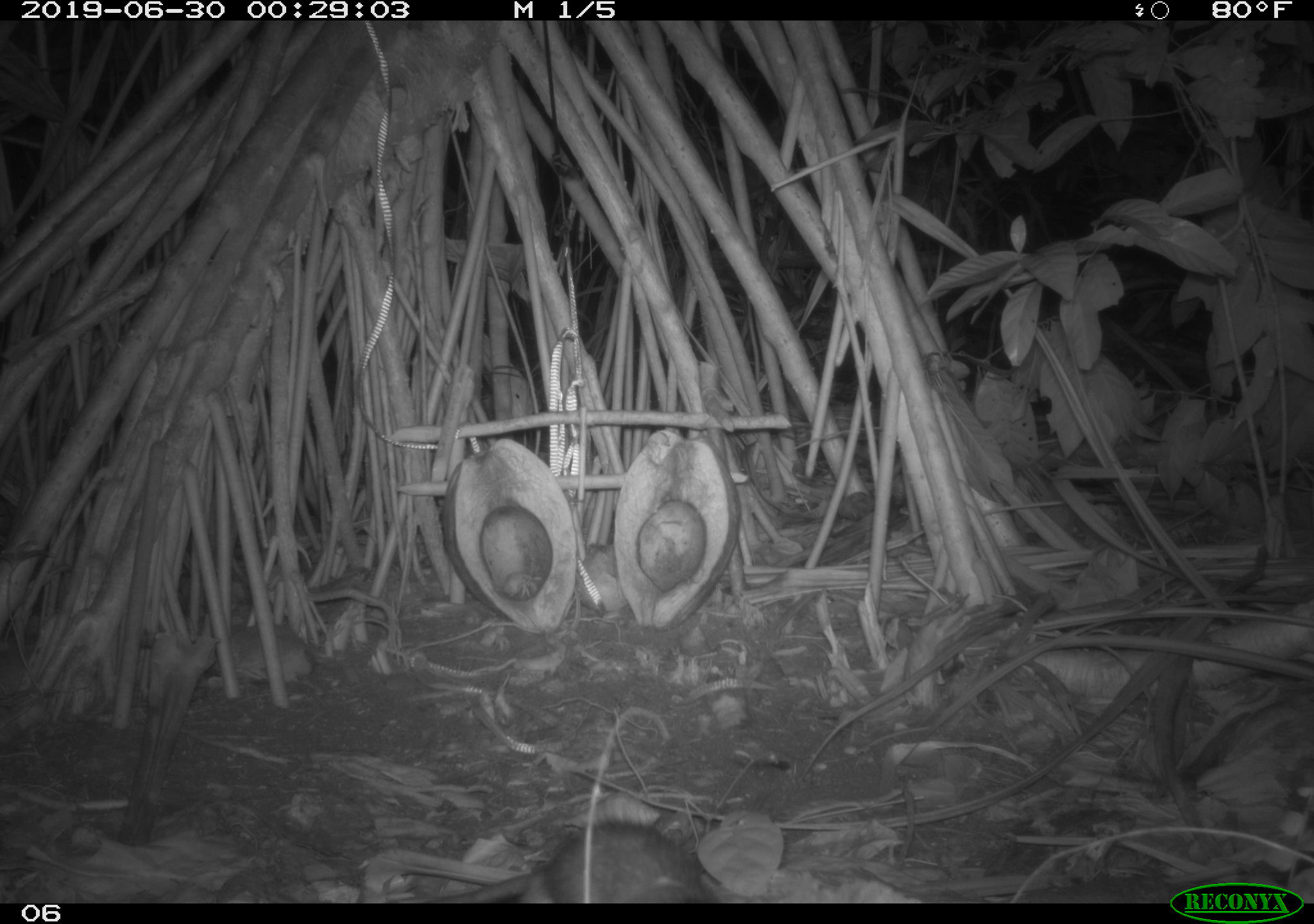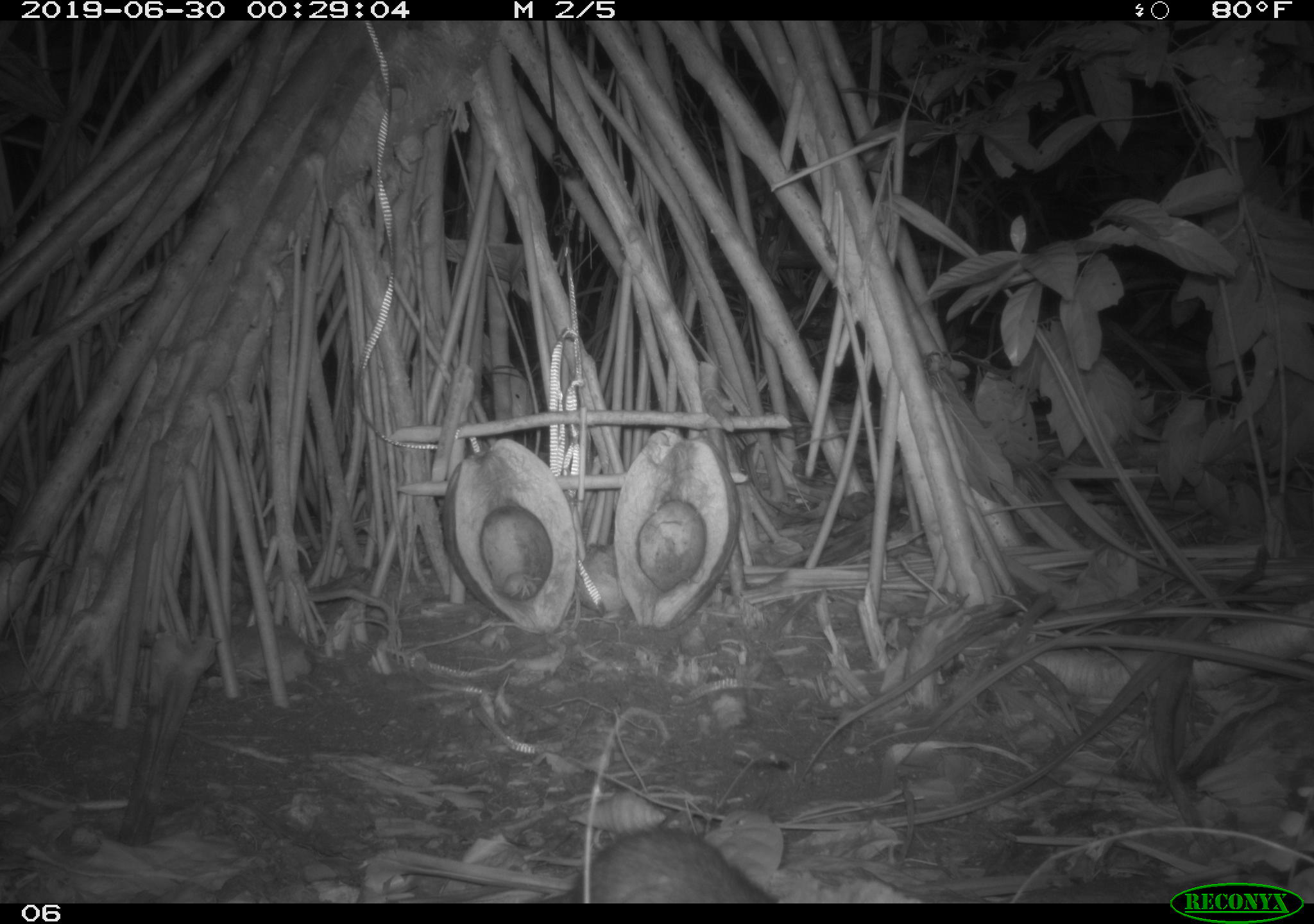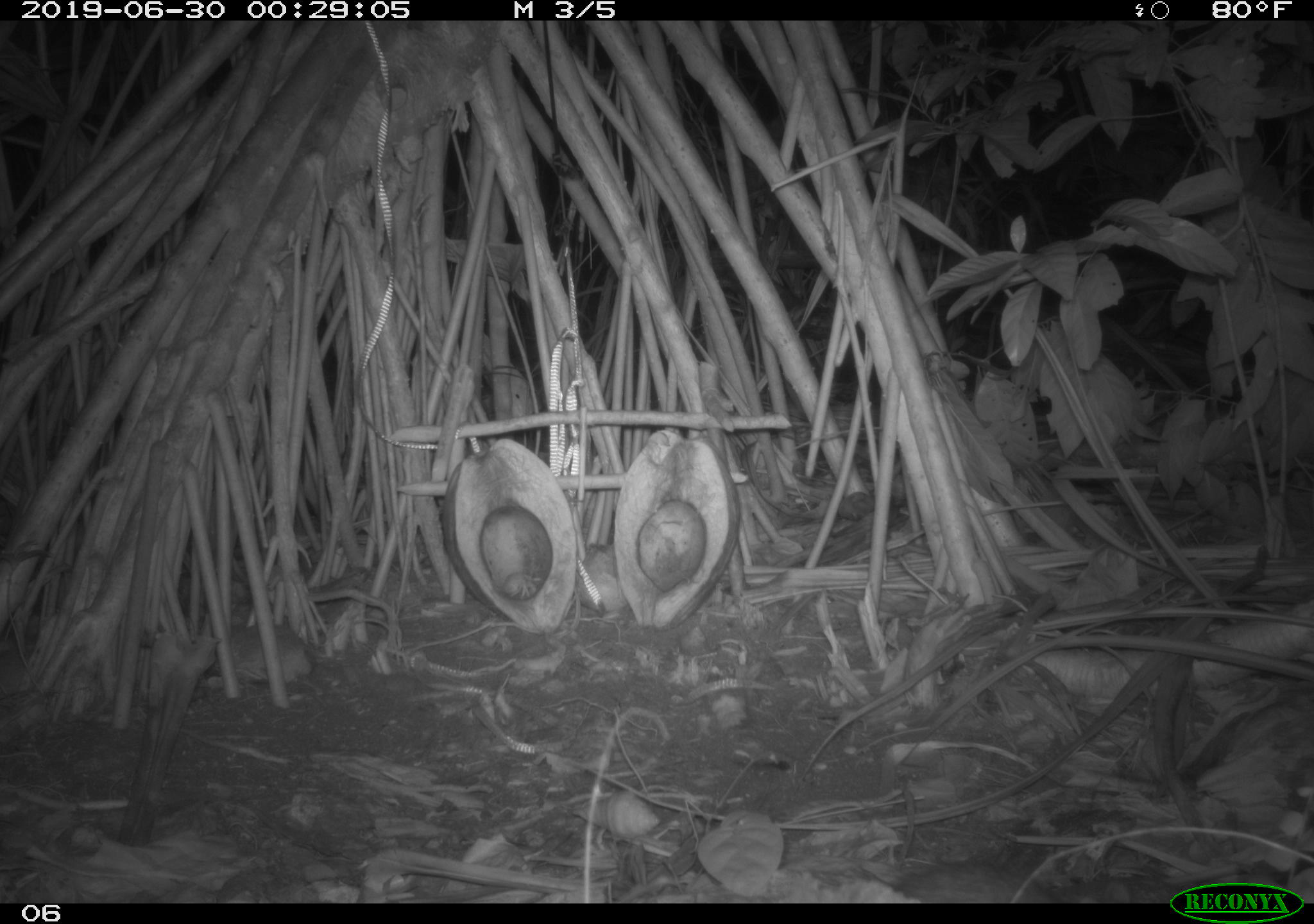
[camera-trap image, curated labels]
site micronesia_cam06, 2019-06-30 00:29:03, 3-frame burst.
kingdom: Animalia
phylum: Chordata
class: Mammalia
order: Rodentia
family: Muridae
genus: Rattus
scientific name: Rattus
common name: rat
Rat (Rattus).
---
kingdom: Animalia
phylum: Arthropoda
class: Malacostraca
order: Decapoda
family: Calcinidae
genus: Calcinus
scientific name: Calcinus tubularis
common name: hermit crab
Hermit crab (Calcinus tubularis).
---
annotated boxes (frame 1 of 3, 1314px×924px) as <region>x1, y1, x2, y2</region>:
rat: <region>438, 807, 713, 902</region>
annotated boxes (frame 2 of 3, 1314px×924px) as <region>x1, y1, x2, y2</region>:
hermit crab: <region>498, 565, 543, 601</region>
rat: <region>545, 823, 785, 905</region>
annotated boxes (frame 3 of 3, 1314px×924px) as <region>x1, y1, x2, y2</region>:
hermit crab: <region>577, 790, 660, 836</region>; <region>499, 558, 541, 599</region>
rat: <region>902, 855, 1064, 905</region>